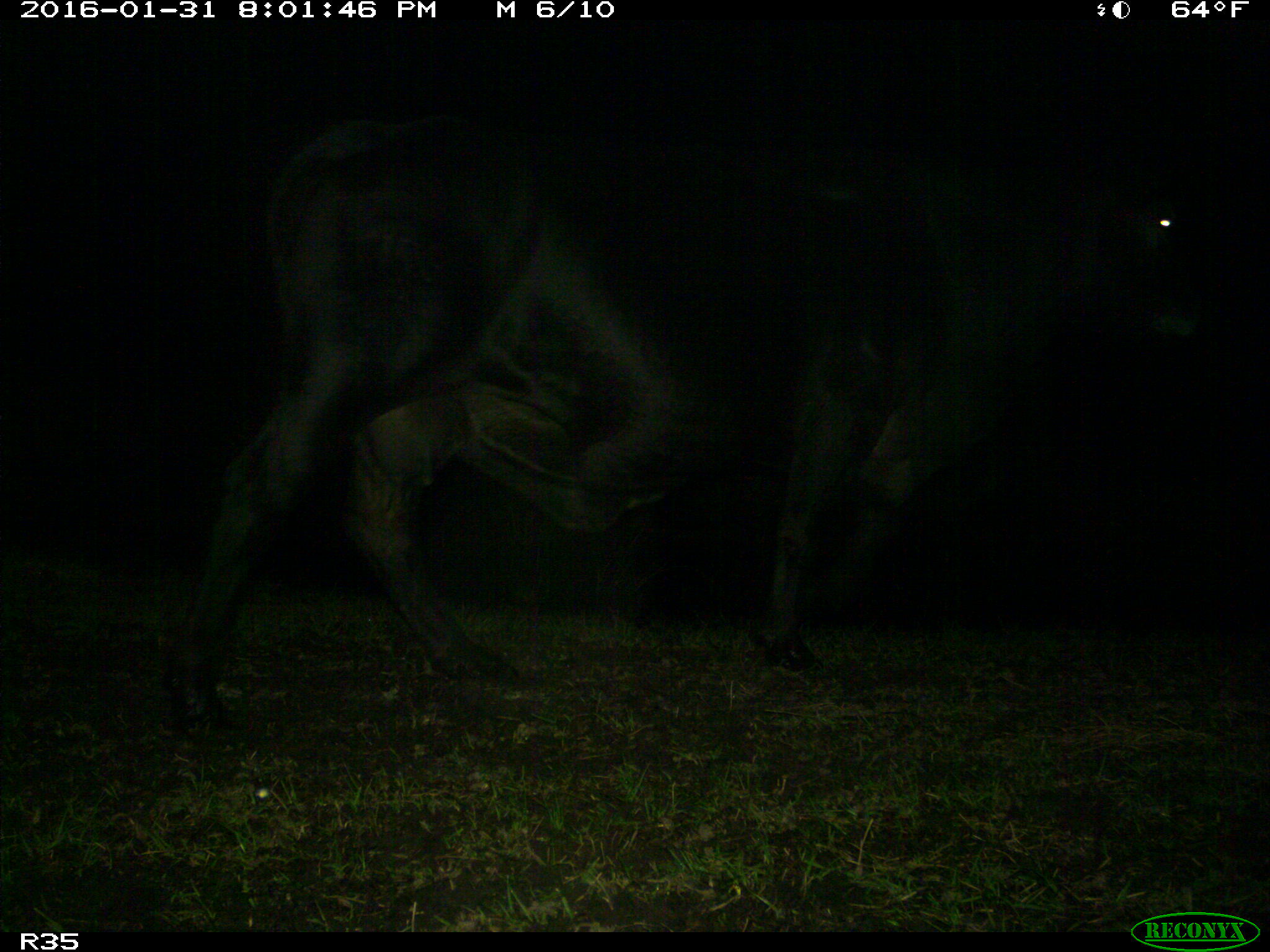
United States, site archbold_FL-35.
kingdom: Animalia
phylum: Chordata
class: Mammalia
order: Artiodactyla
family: Bovidae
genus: Bos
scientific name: Bos taurus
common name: domestic cow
Bos taurus (domestic cow).